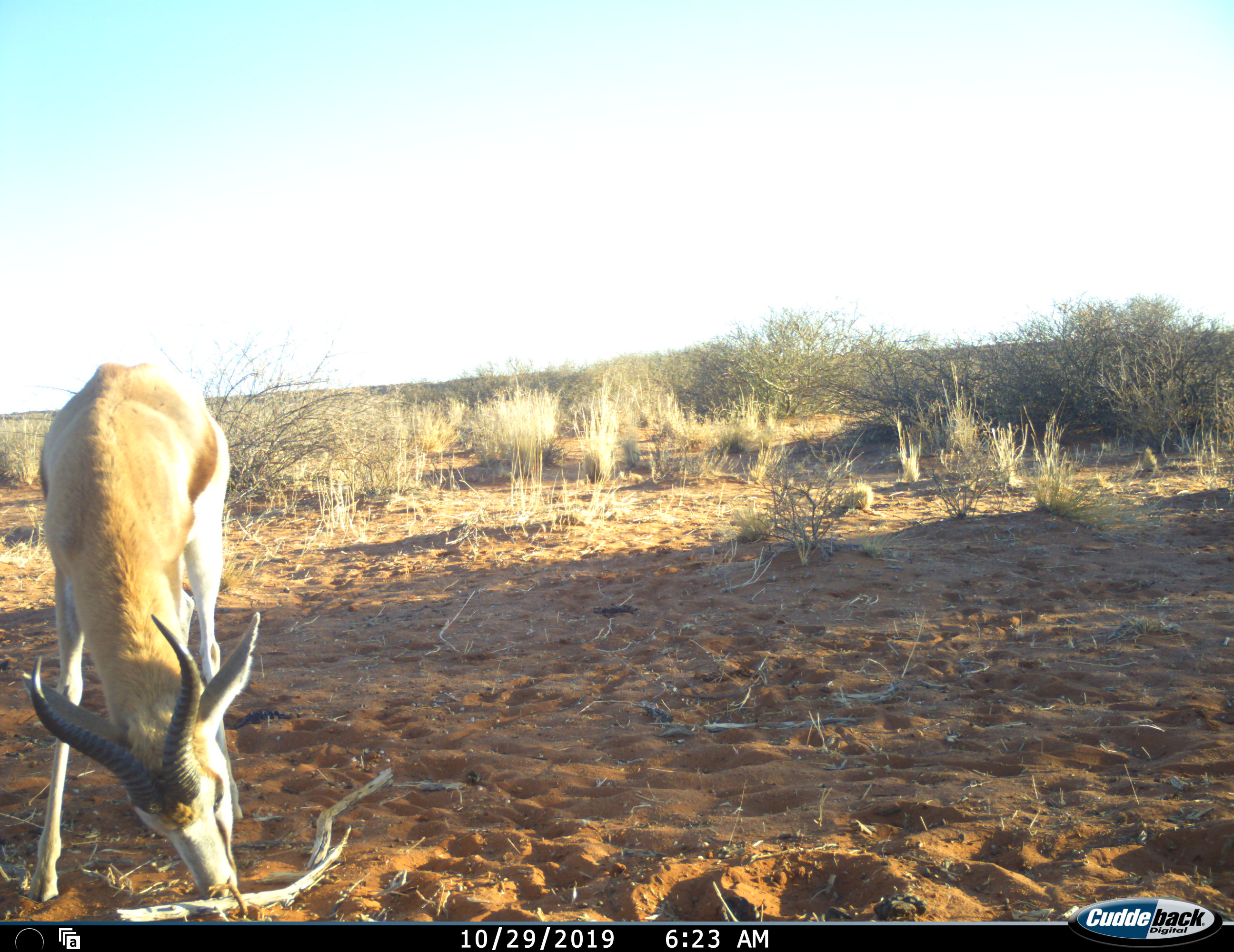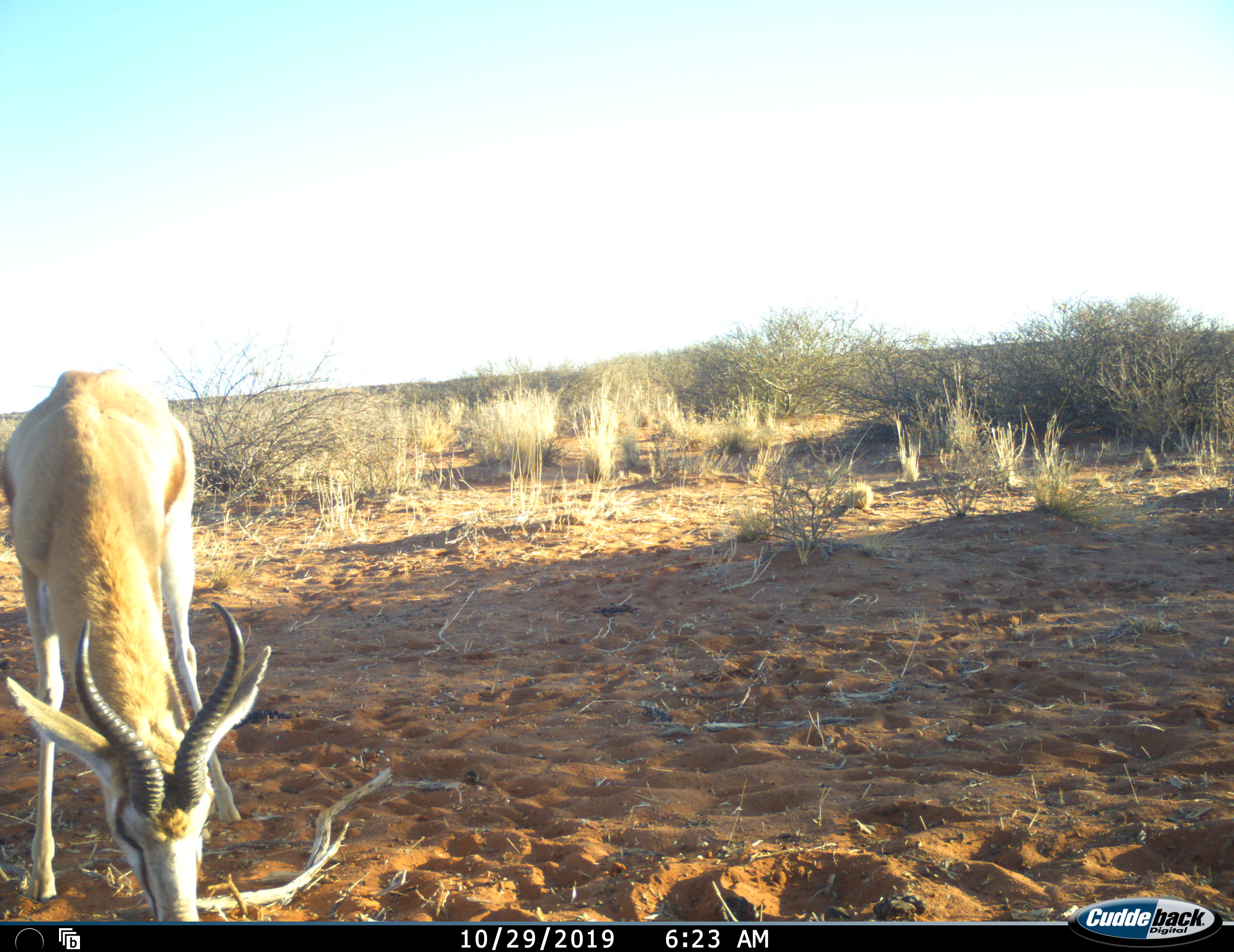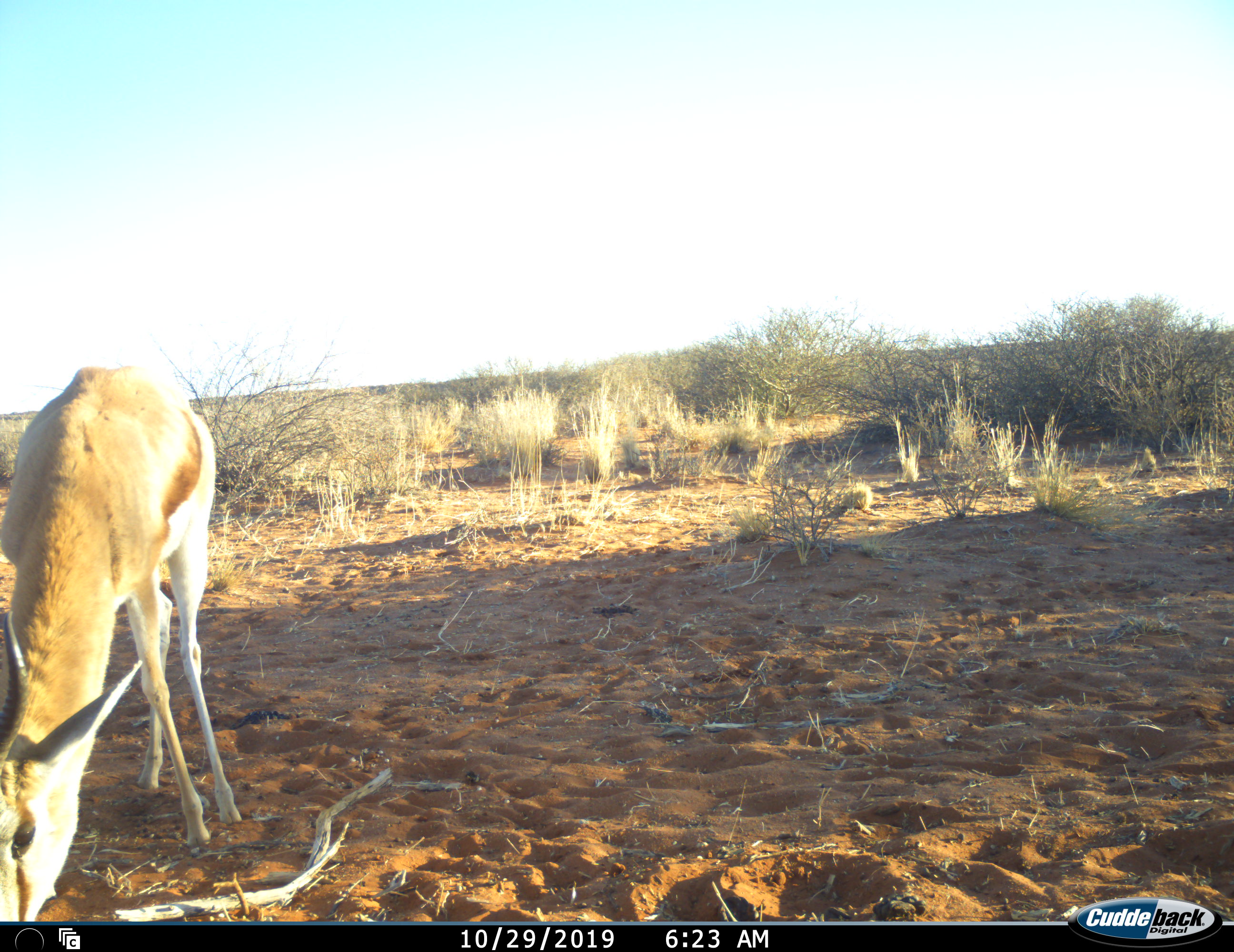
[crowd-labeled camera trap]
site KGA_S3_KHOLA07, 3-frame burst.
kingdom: Animalia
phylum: Chordata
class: Mammalia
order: Artiodactyla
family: Bovidae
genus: Antidorcas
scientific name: Antidorcas marsupialis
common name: springbok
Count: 1.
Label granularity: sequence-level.